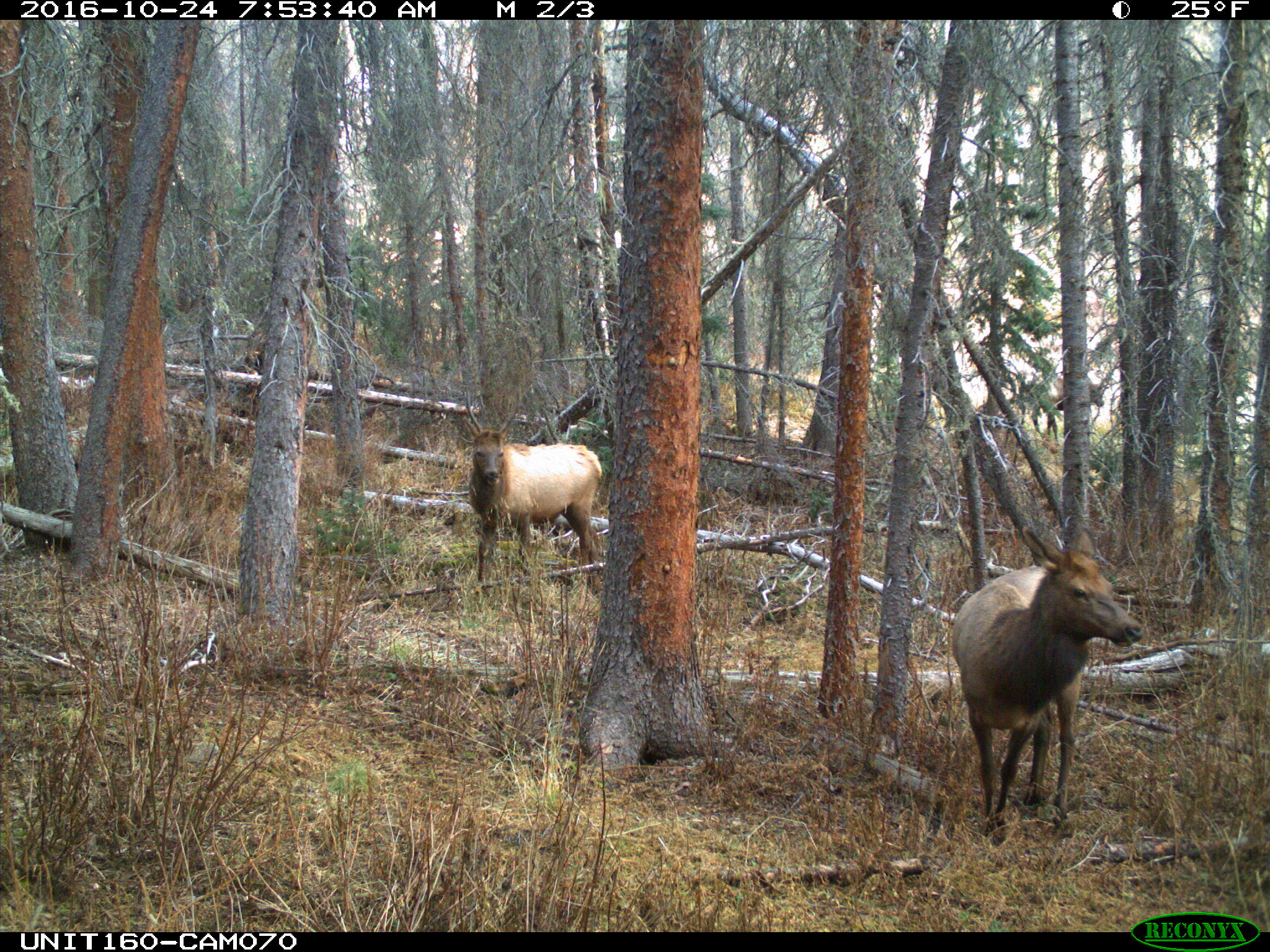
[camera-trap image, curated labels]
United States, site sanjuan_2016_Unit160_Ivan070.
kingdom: Animalia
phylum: Chordata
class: Mammalia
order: Artiodactyla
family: Cervidae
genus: Cervus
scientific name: Cervus elaphus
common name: red deer